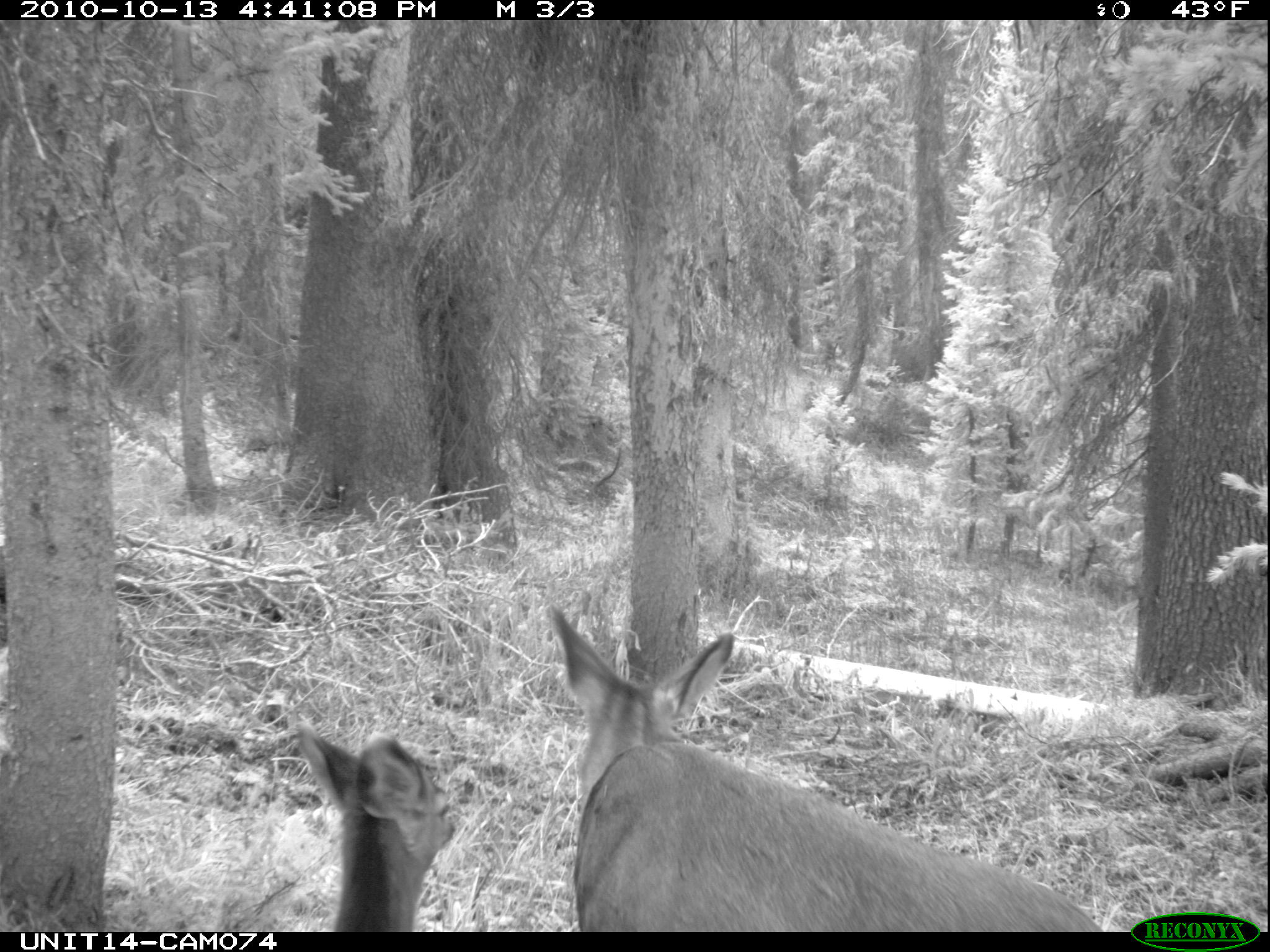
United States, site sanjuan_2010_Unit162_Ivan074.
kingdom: Animalia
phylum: Chordata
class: Mammalia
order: Artiodactyla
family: Cervidae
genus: Odocoileus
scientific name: Odocoileus hemionus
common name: mule deer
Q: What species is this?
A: Odocoileus hemionus (mule deer).